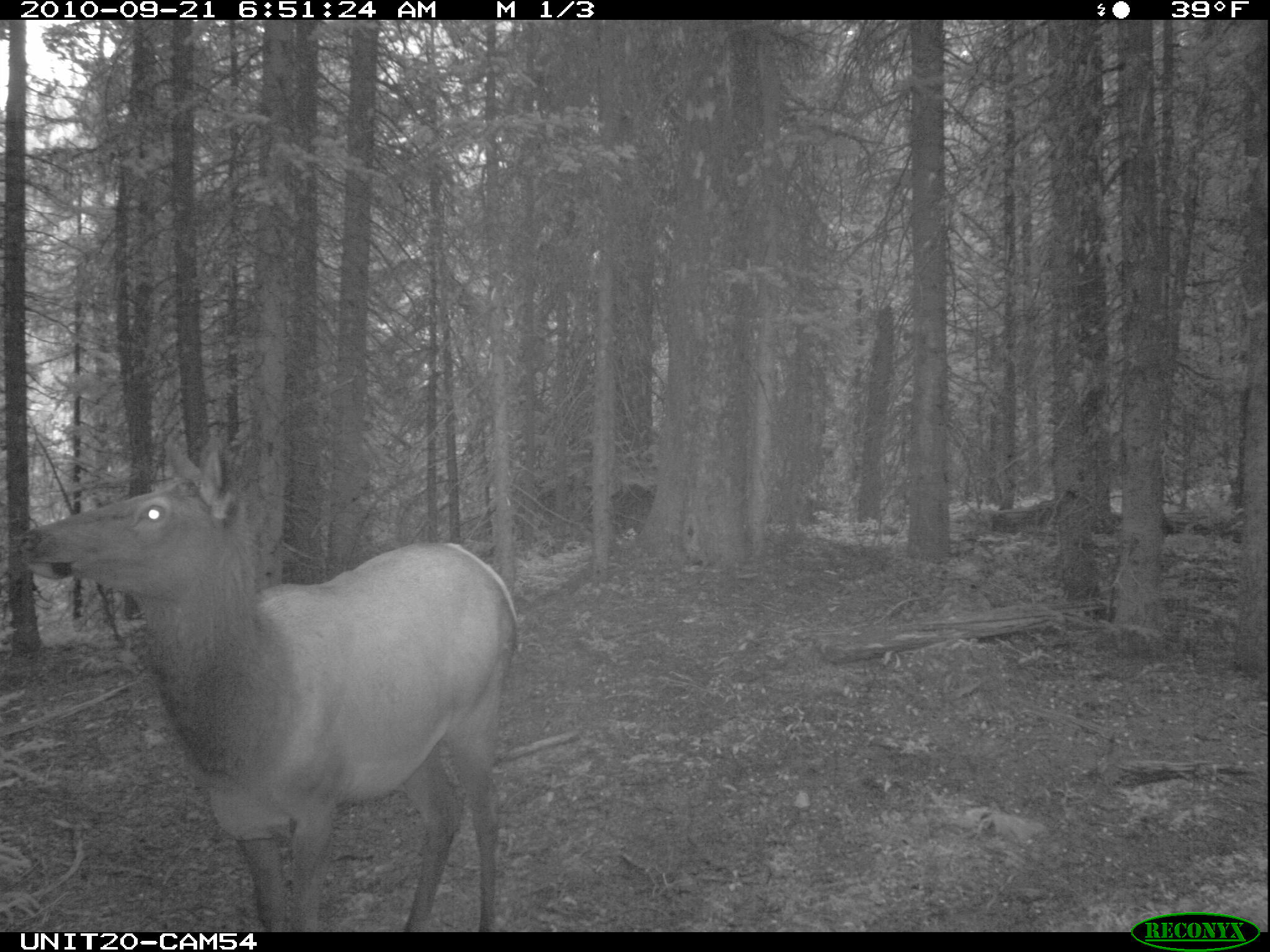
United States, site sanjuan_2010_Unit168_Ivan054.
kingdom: Animalia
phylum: Chordata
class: Mammalia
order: Artiodactyla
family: Cervidae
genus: Cervus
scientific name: Cervus elaphus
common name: red deer